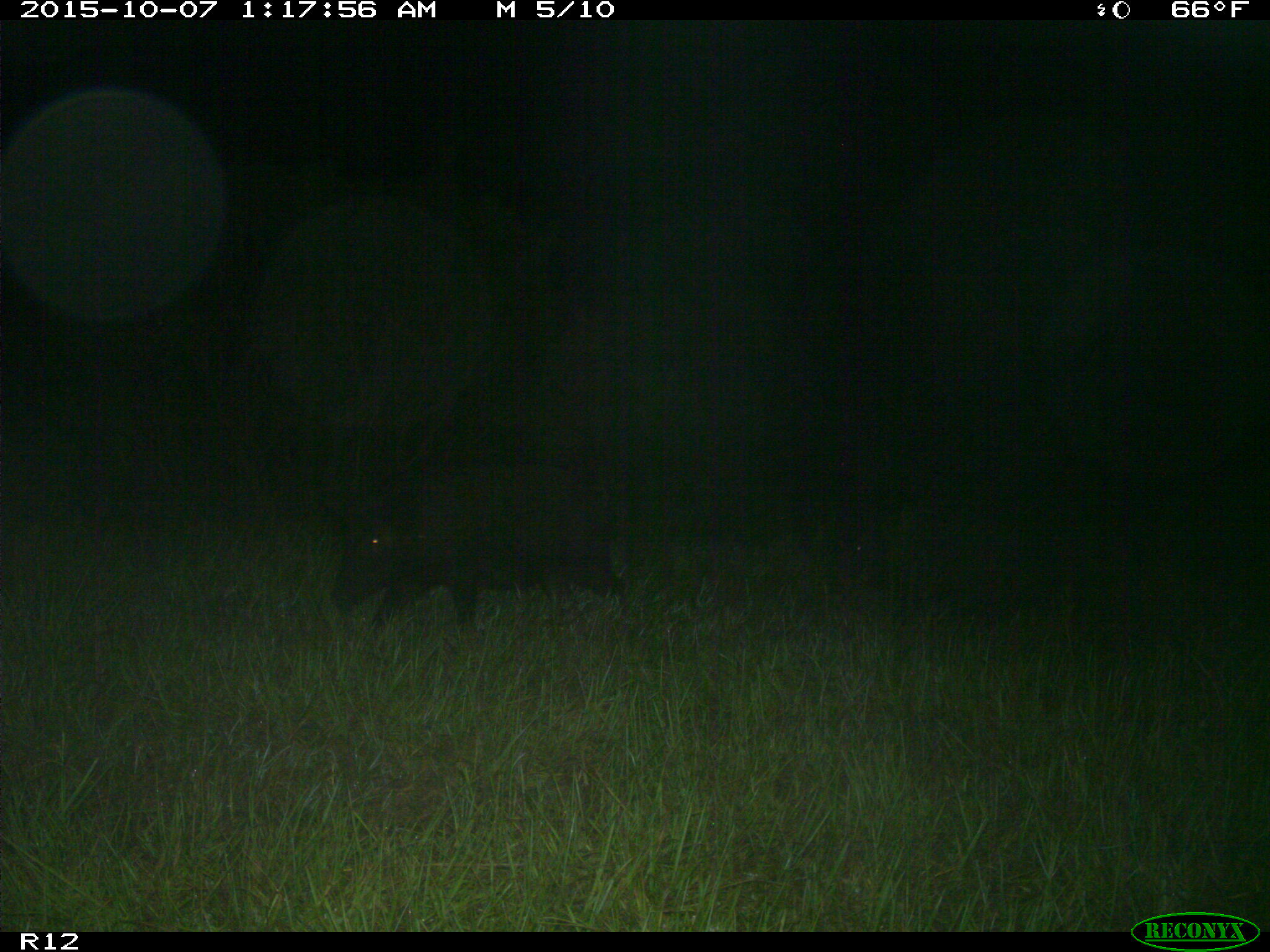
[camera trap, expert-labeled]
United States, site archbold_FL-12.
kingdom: Animalia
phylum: Chordata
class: Mammalia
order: Artiodactyla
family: Suidae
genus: Sus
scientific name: Sus scrofa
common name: wild boar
Sus scrofa (wild boar).